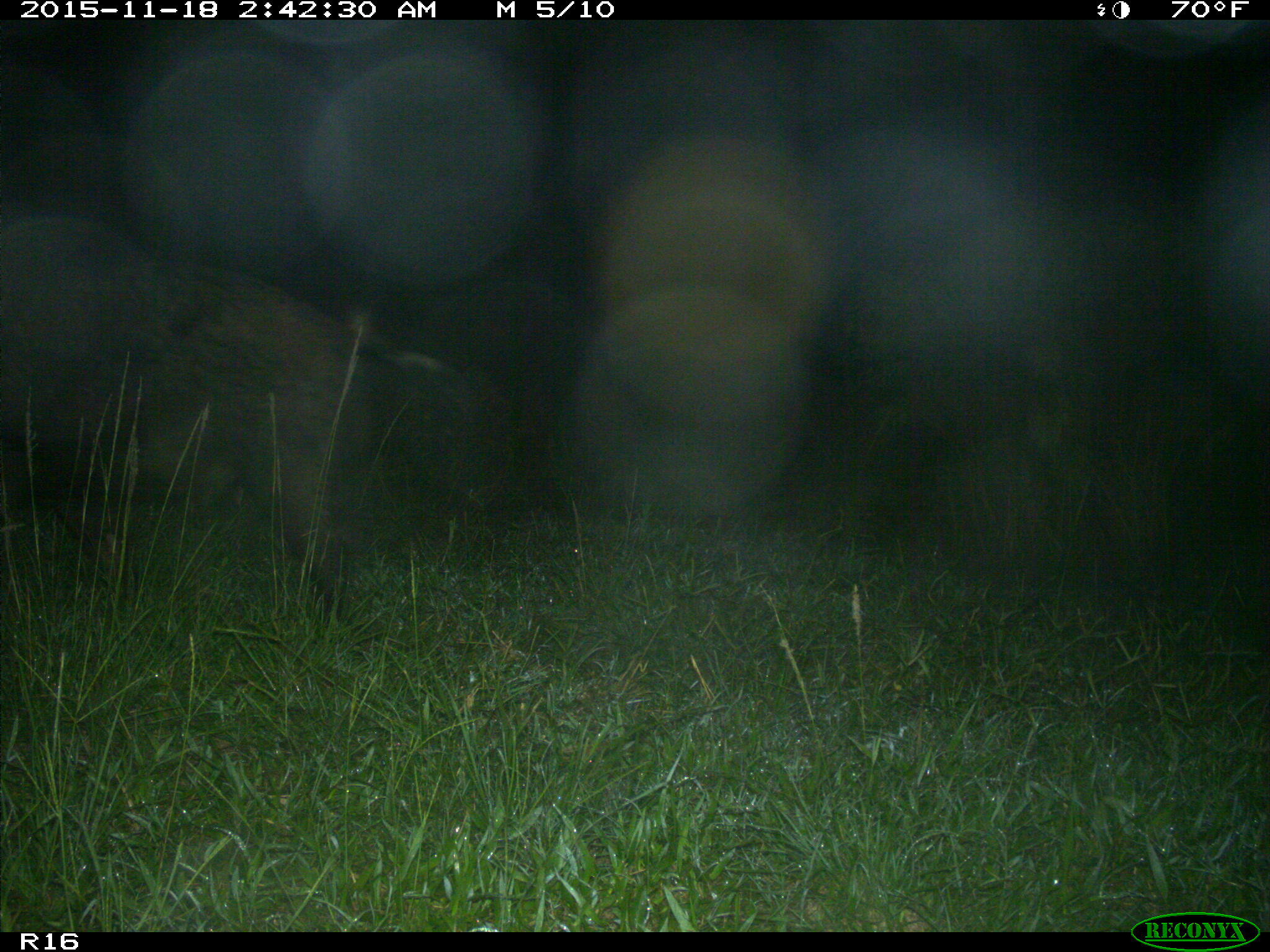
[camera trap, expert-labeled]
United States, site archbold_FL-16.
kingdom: Animalia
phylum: Chordata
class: Mammalia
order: Artiodactyla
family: Suidae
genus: Sus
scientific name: Sus scrofa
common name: wild boar